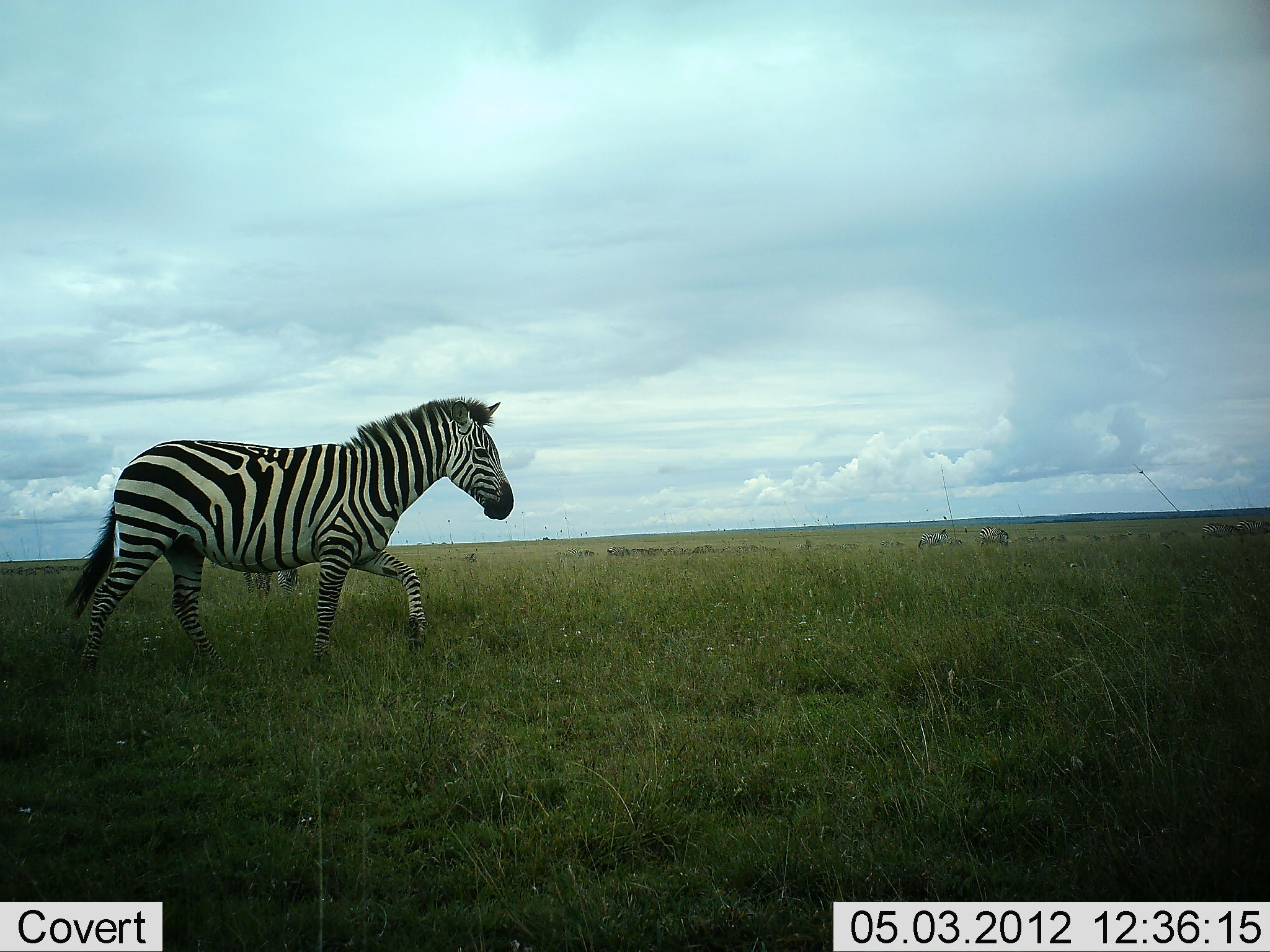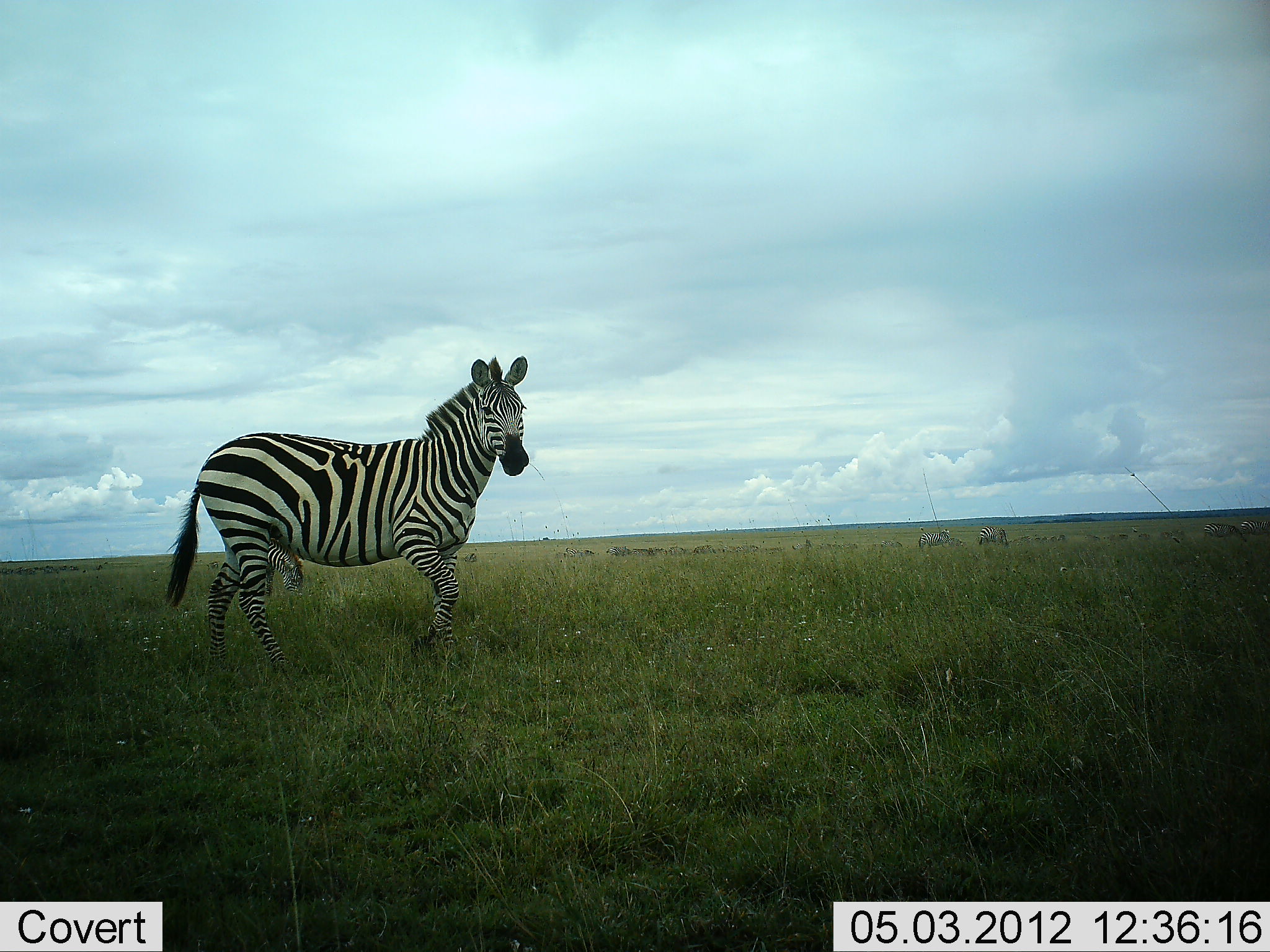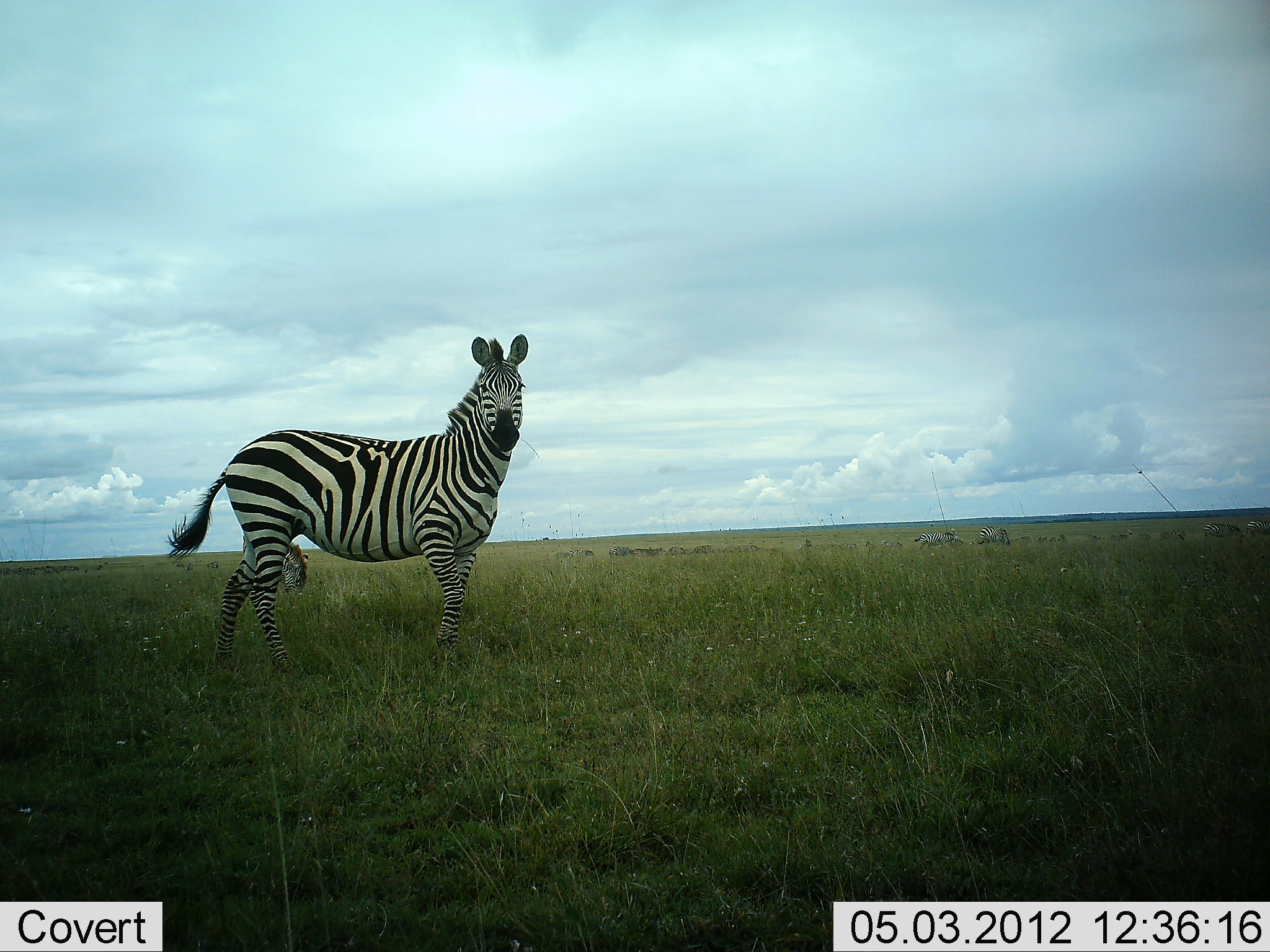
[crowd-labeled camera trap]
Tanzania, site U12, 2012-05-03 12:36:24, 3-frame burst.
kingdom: Animalia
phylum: Chordata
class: Mammalia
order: Perissodactyla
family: Equidae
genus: Equus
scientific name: Equus quagga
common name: plains zebra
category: zebra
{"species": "zebra (plains zebra) (Equus quagga)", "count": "2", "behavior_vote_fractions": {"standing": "36%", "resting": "0%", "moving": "73%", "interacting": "0%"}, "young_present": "0%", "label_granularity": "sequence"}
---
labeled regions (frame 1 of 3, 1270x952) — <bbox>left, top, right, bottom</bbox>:
animal: <bbox>63, 396, 514, 676</bbox>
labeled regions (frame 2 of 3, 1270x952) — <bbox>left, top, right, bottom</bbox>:
animal: <bbox>166, 355, 529, 673</bbox>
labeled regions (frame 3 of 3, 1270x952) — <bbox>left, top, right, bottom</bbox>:
animal: <bbox>163, 333, 540, 673</bbox>; <bbox>915, 529, 956, 550</bbox>